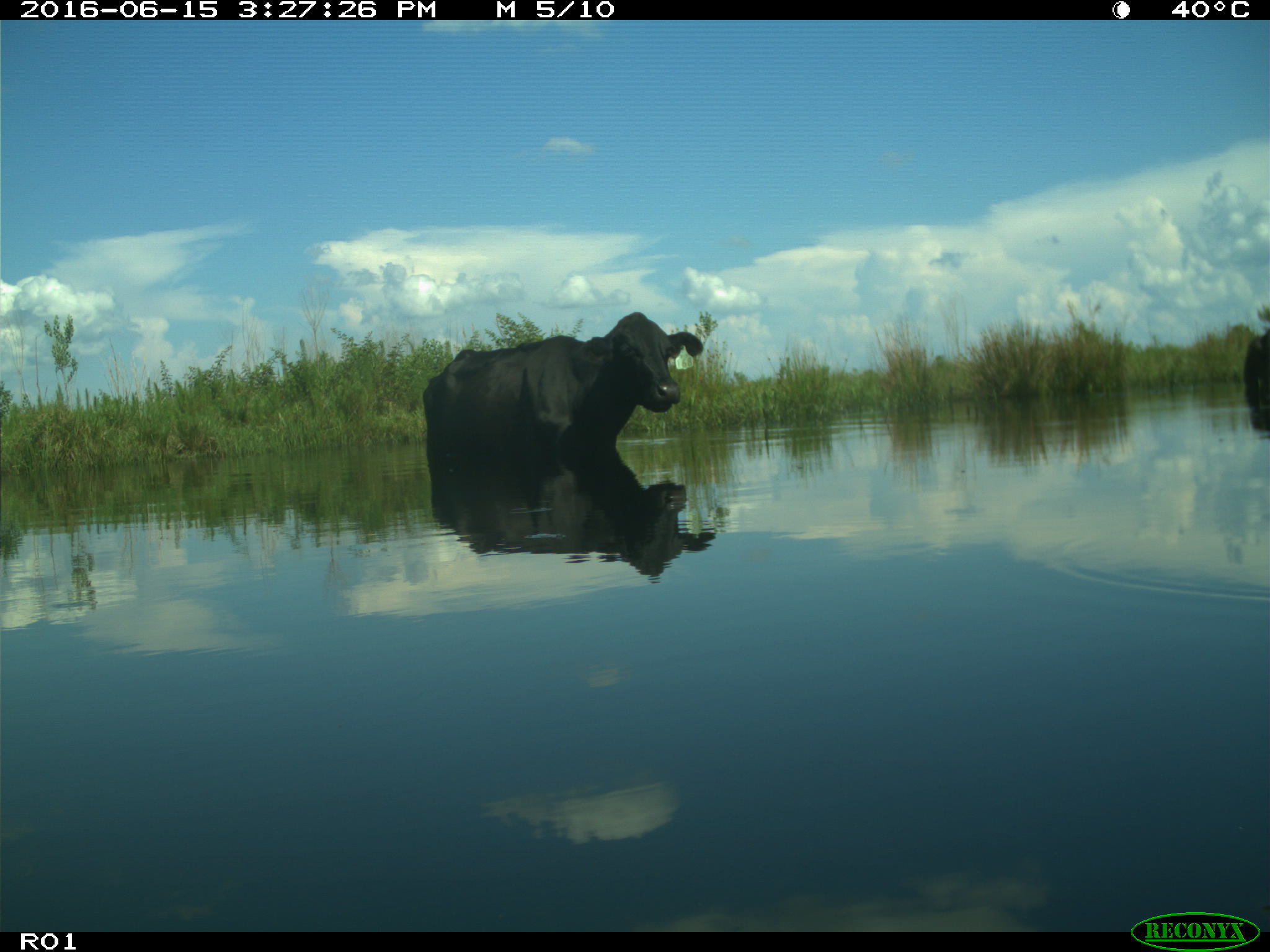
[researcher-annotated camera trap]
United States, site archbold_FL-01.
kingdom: Animalia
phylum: Chordata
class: Mammalia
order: Artiodactyla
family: Bovidae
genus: Bos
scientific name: Bos taurus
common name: domestic cow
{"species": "Bos taurus (domestic cow)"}